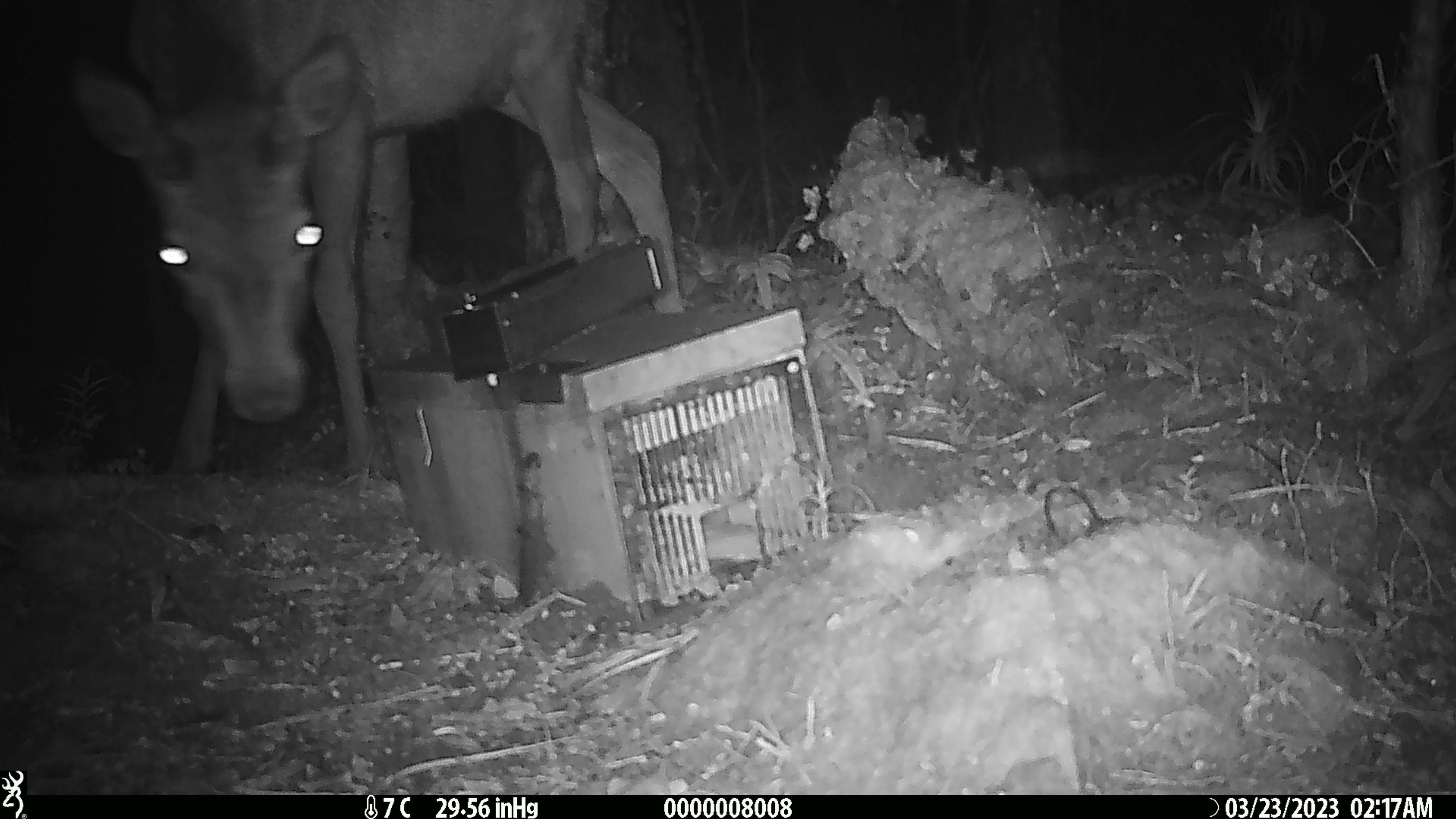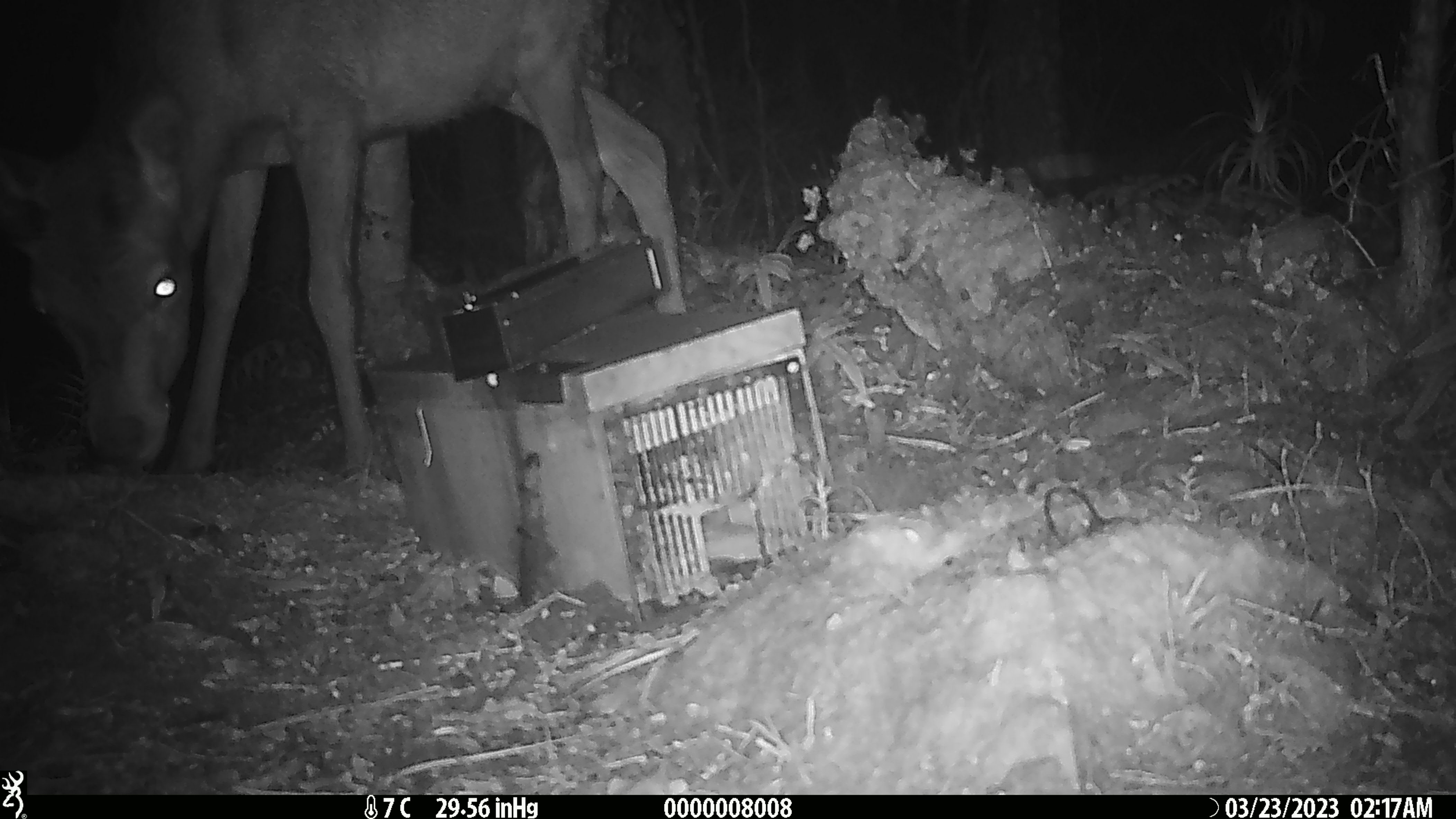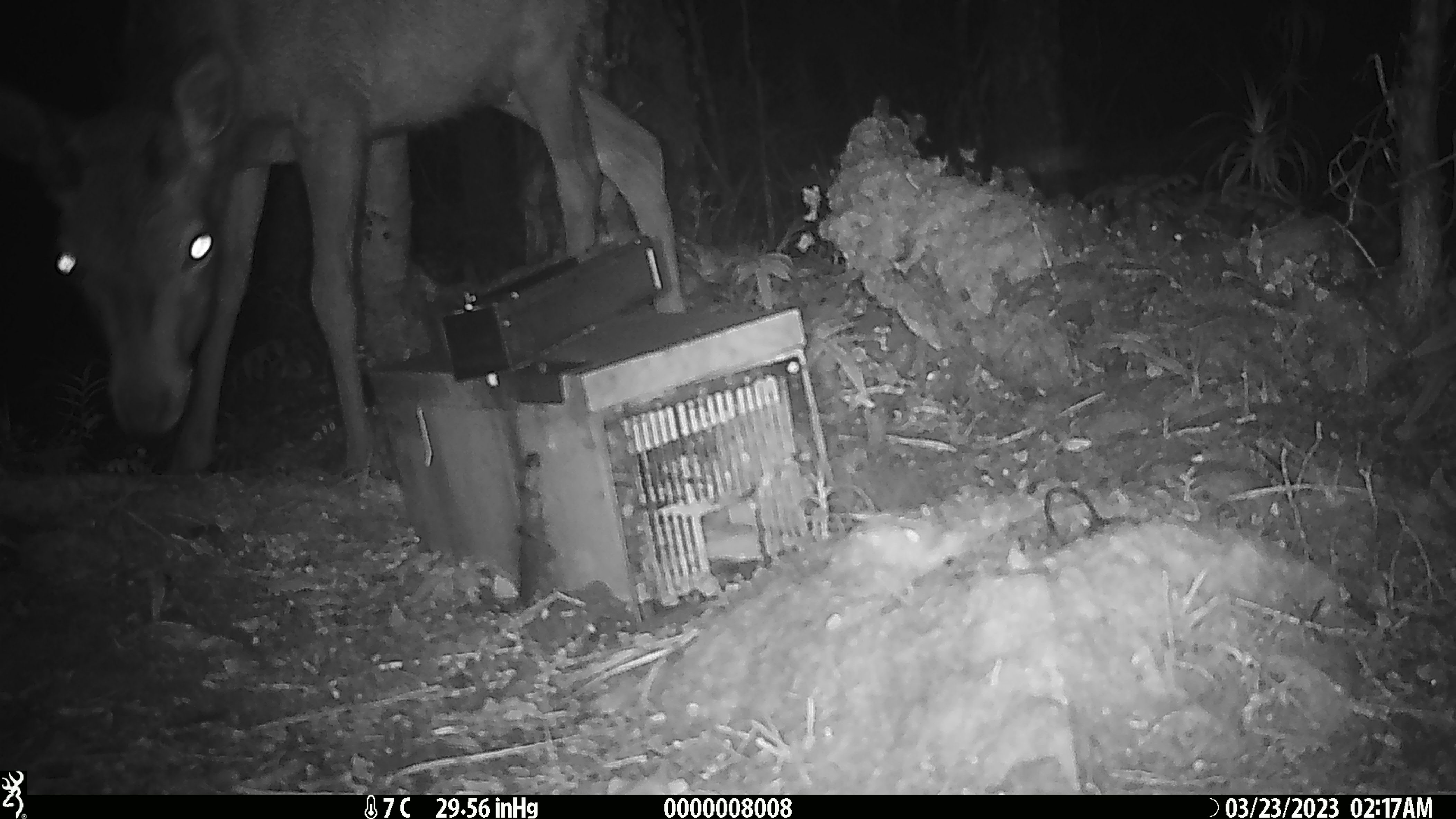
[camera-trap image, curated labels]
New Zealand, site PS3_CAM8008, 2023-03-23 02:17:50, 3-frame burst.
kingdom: Animalia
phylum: Chordata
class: Mammalia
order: Artiodactyla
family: Cervidae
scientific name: Cervidae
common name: deer